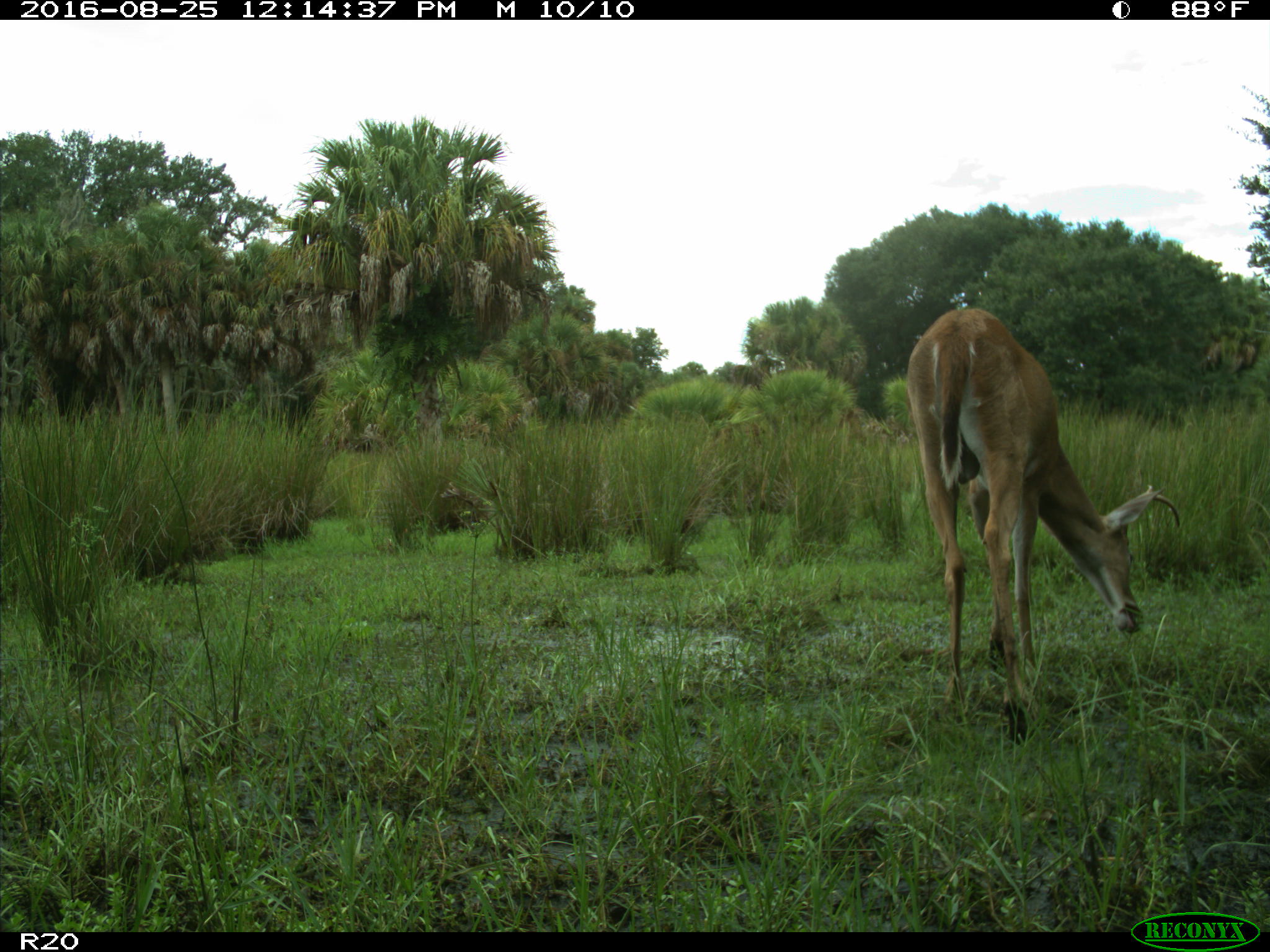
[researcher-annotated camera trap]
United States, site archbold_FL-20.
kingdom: Animalia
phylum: Chordata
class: Mammalia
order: Artiodactyla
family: Cervidae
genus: Odocoileus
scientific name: Odocoileus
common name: deer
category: unidentified deer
Unidentified deer (deer) (Odocoileus).